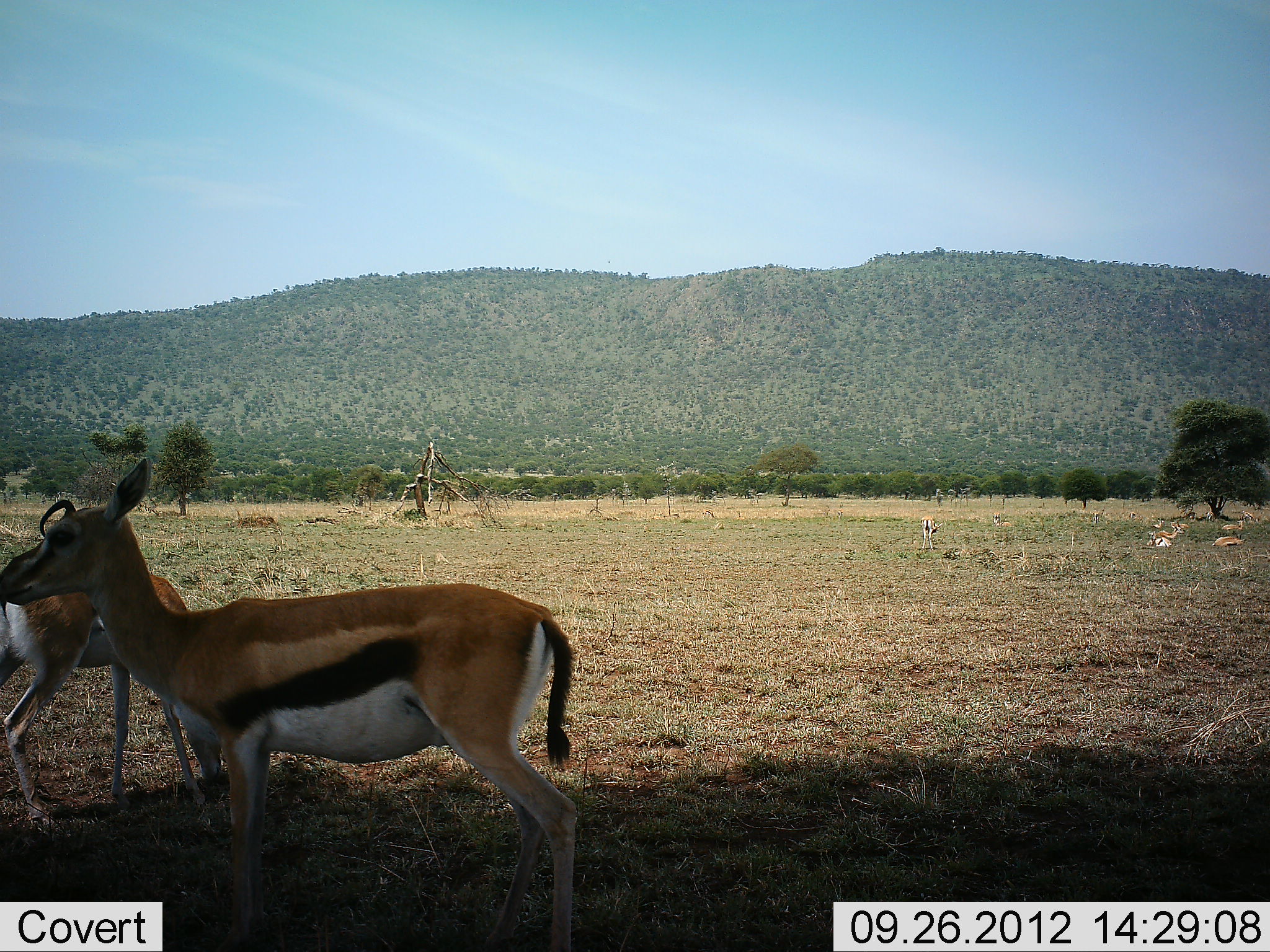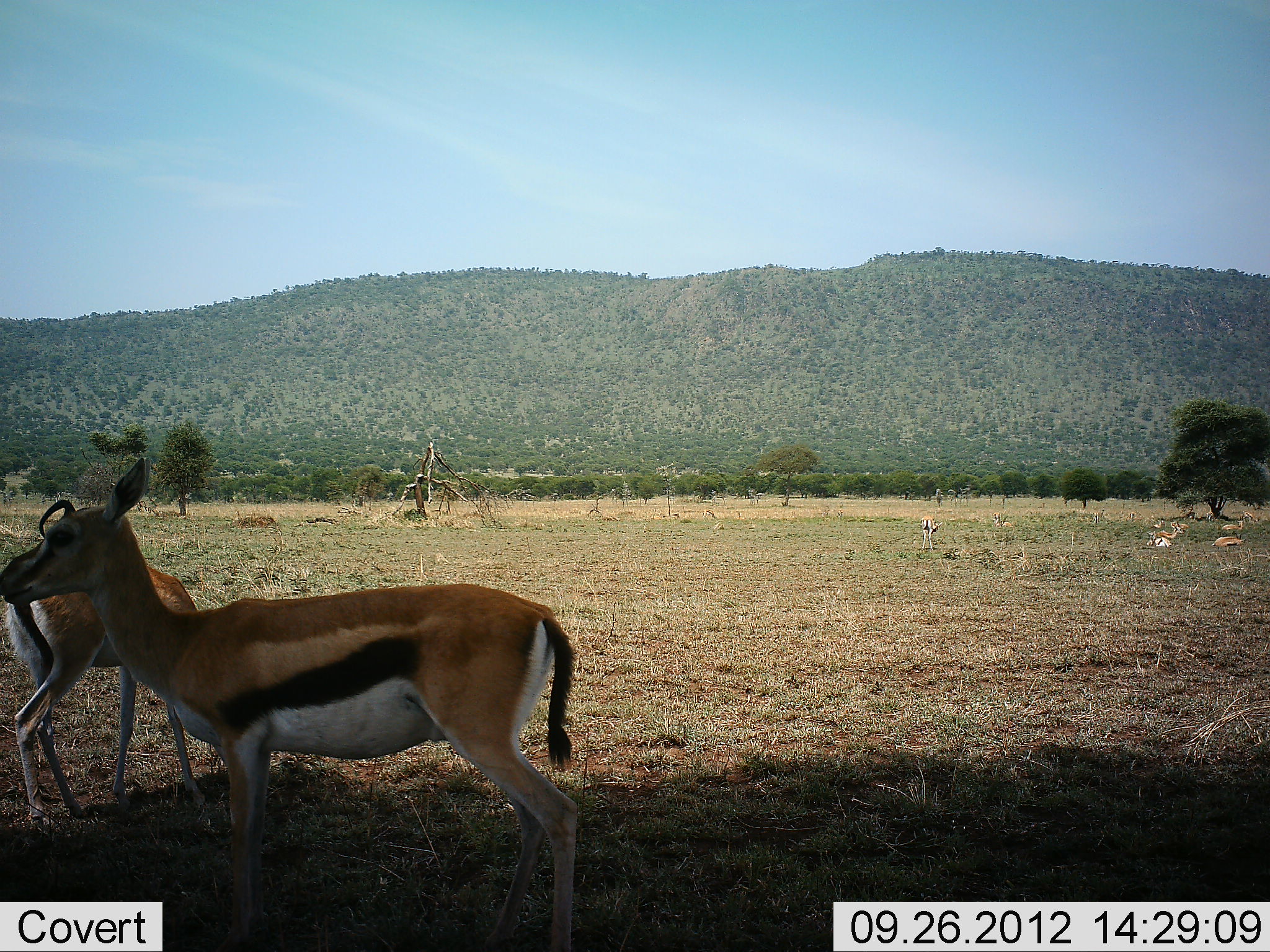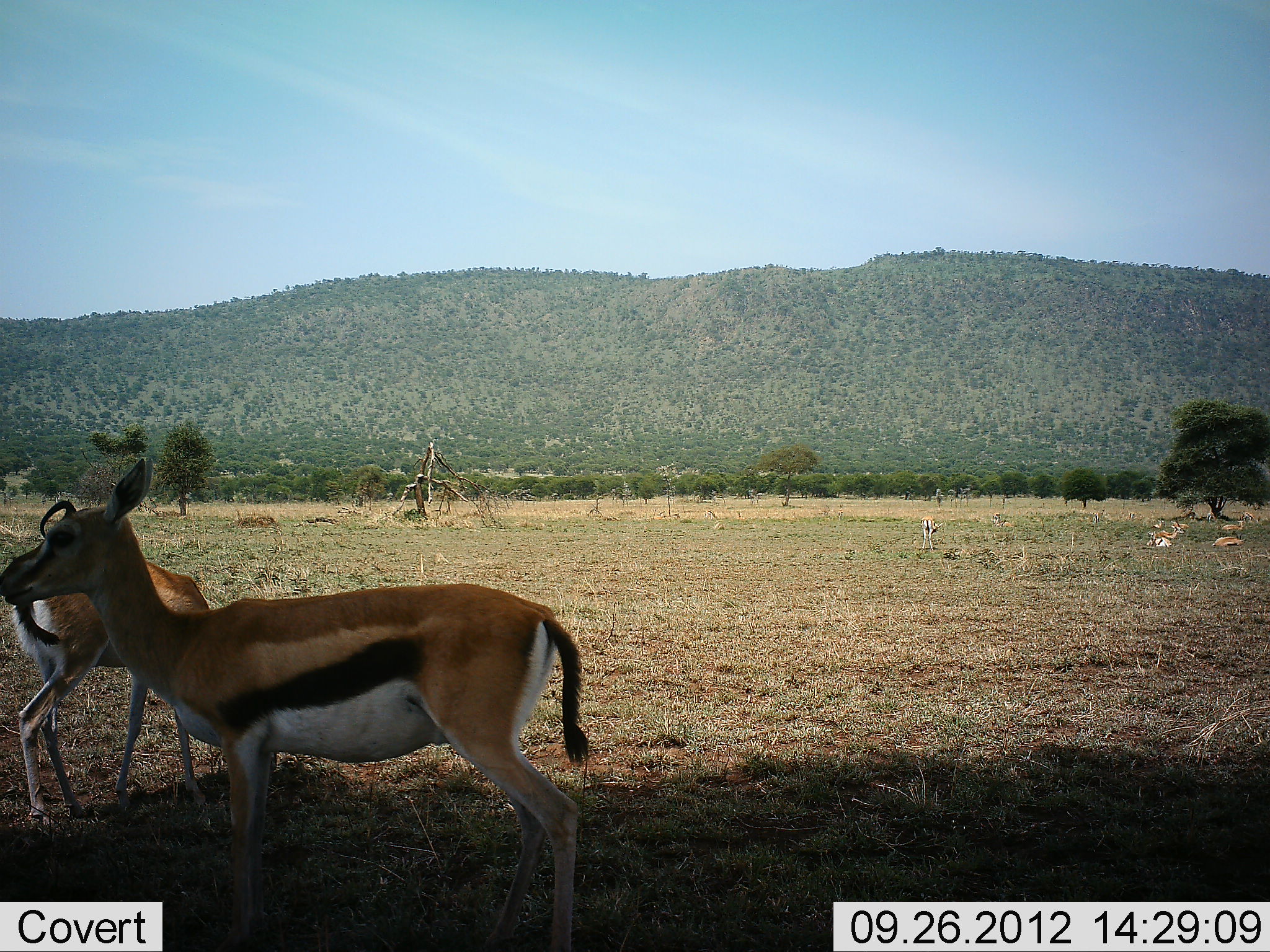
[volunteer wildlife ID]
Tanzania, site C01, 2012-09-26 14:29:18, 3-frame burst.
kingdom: Animalia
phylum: Chordata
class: Mammalia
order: Artiodactyla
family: Bovidae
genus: Eudorcas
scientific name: Eudorcas thomsonii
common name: thomson's gazelle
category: gazellethomsons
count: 6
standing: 100%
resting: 70%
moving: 10%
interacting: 0%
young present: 0%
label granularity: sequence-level